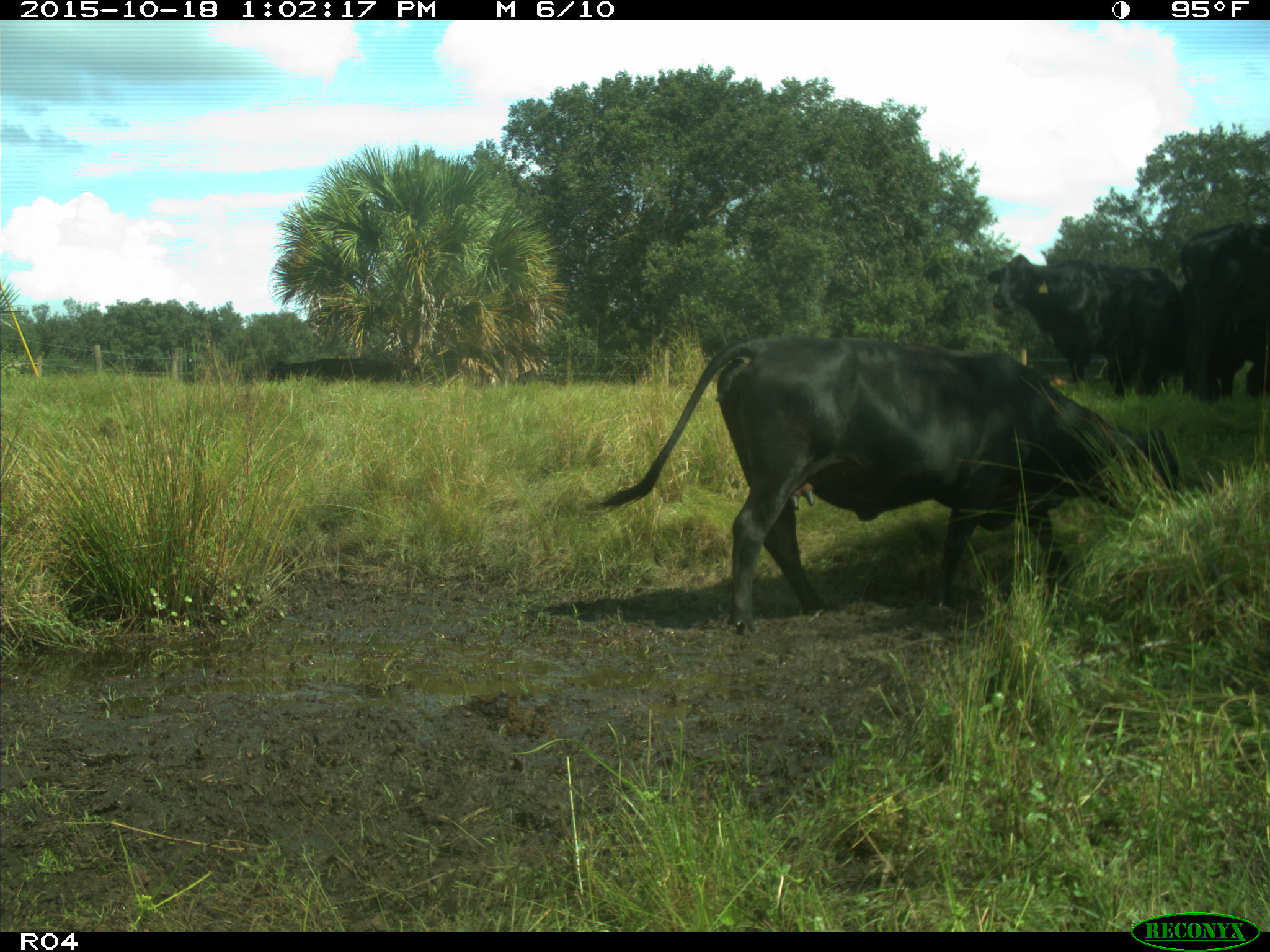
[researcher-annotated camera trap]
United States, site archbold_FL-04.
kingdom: Animalia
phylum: Chordata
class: Mammalia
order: Artiodactyla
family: Bovidae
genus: Bos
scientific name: Bos taurus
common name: domestic cow